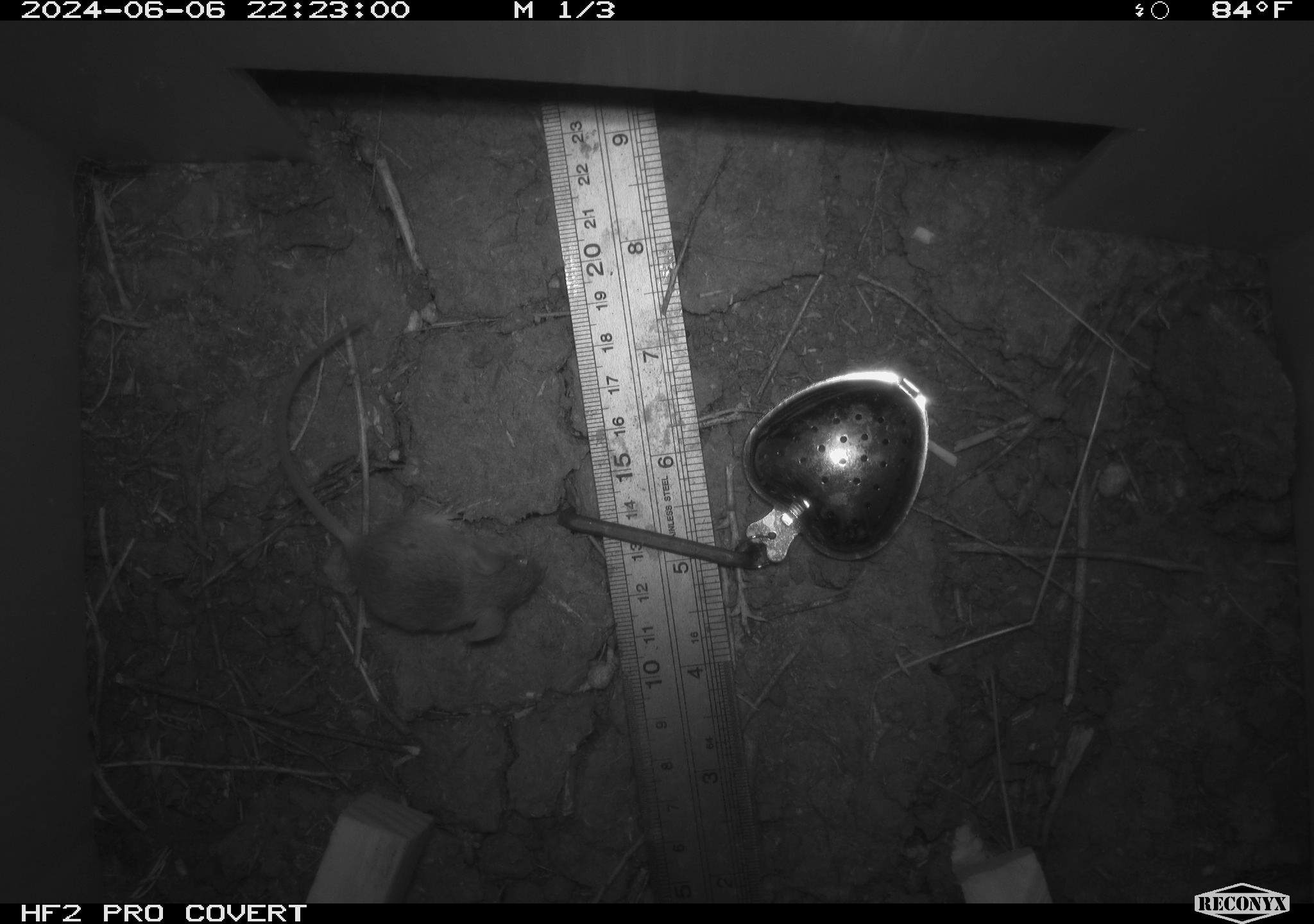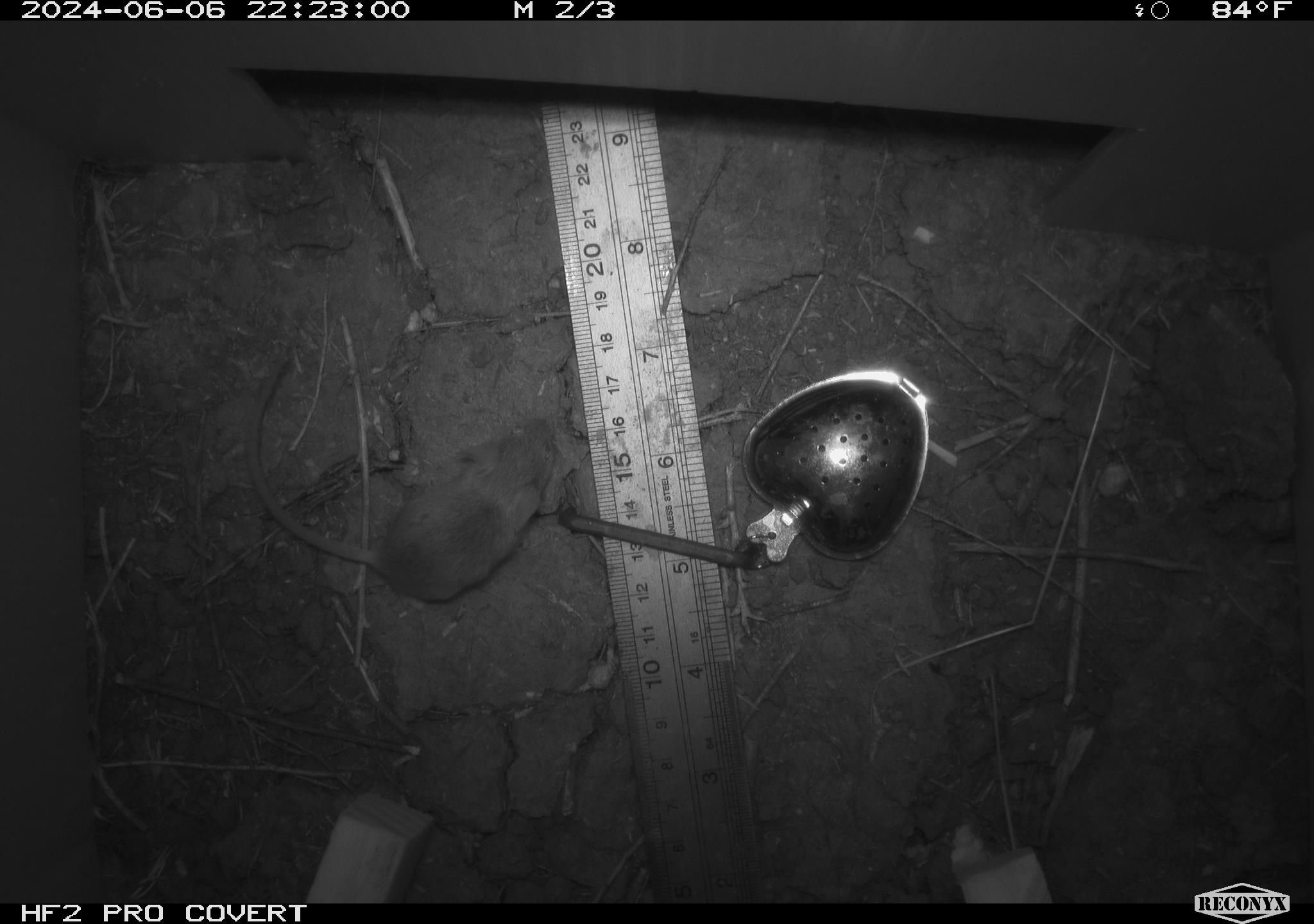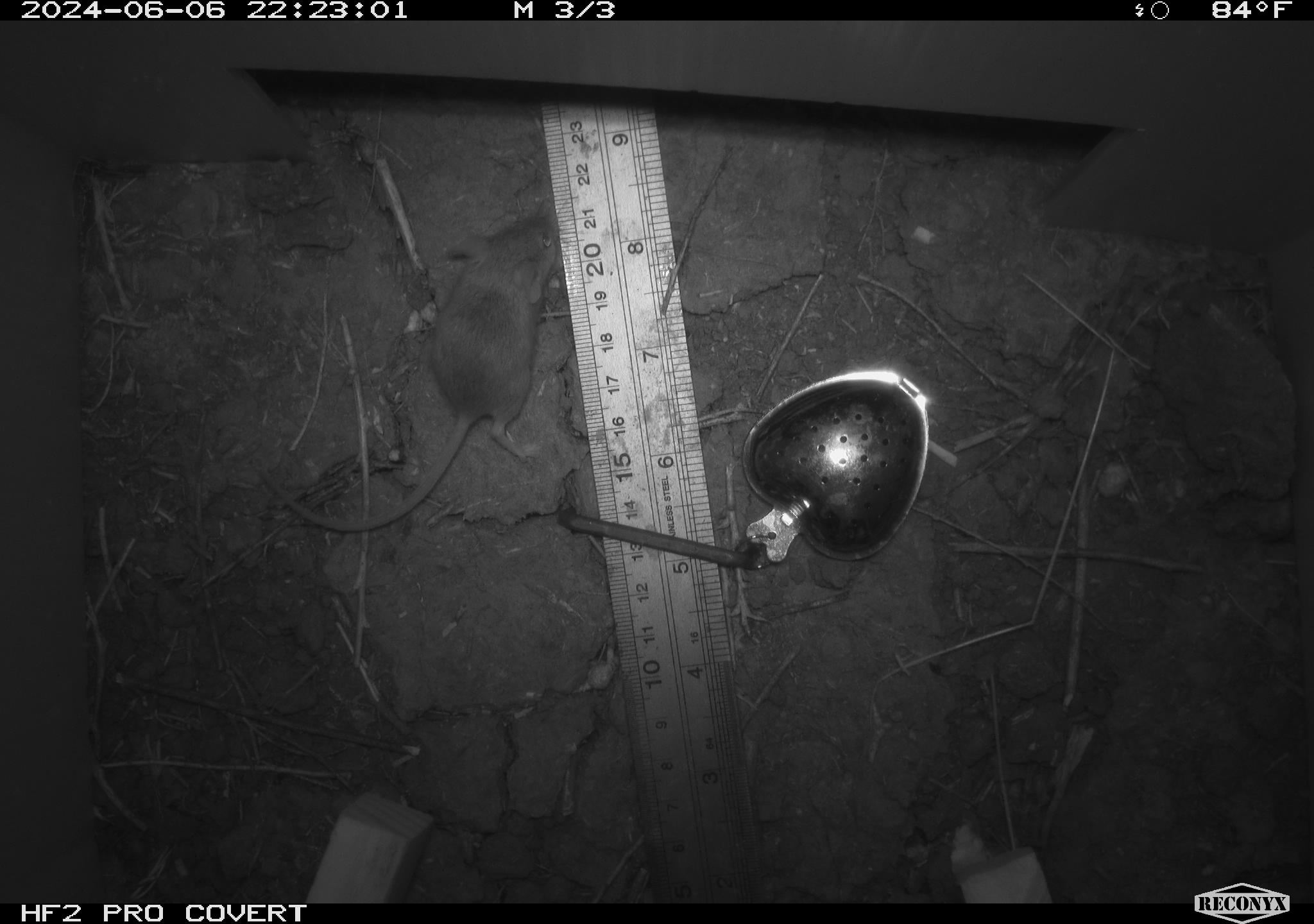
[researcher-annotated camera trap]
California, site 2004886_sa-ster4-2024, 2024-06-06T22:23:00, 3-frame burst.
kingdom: Animalia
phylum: Chordata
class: Mammalia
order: Rodentia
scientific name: Rodentia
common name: mouse species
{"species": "mouse species (Rodentia)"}